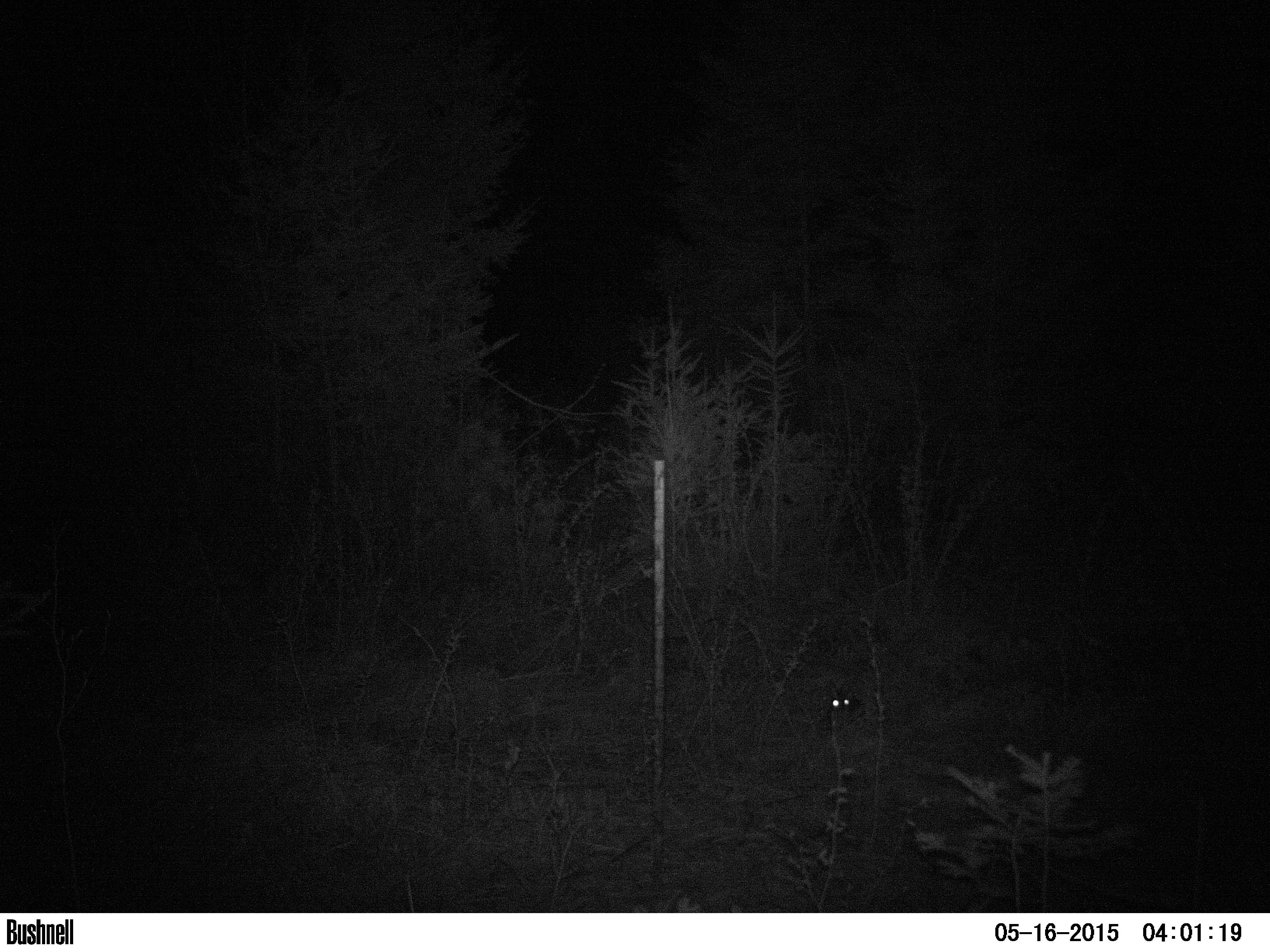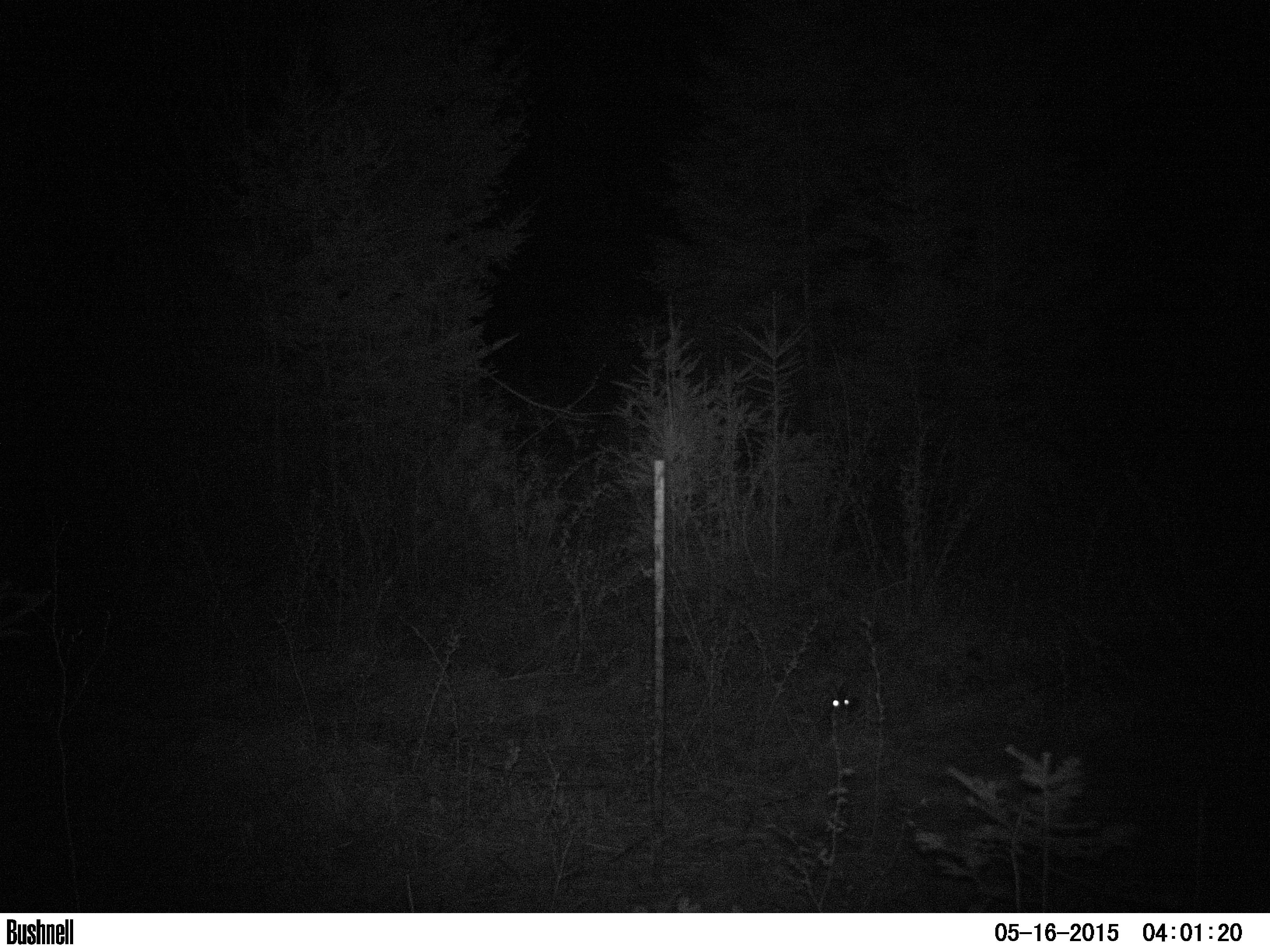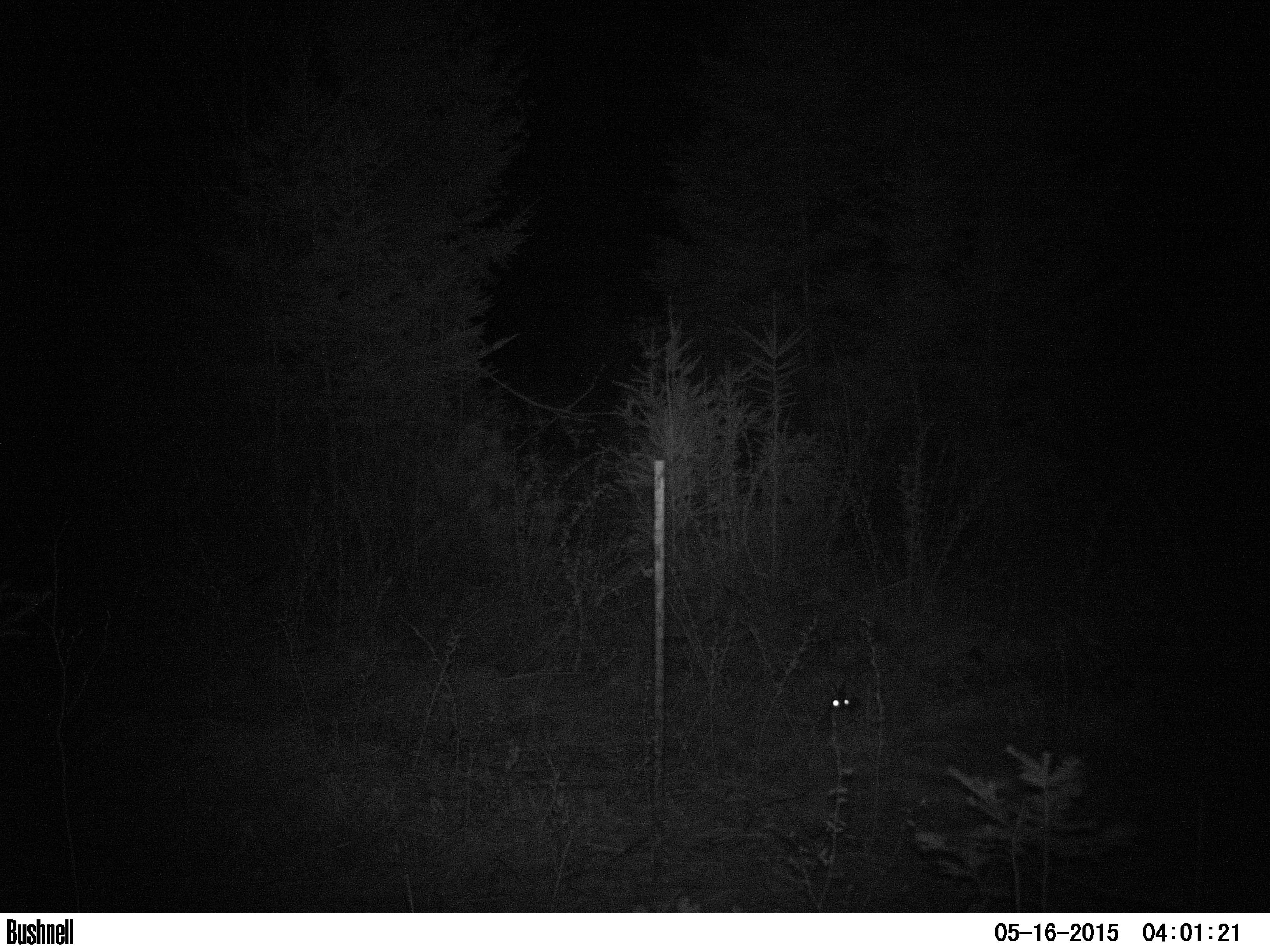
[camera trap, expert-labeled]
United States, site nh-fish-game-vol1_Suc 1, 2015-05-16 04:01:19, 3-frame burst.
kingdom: Animalia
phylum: Chordata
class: Mammalia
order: Lagomorpha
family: Leporidae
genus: Lepus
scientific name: Lepus americanus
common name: snowshoe hare